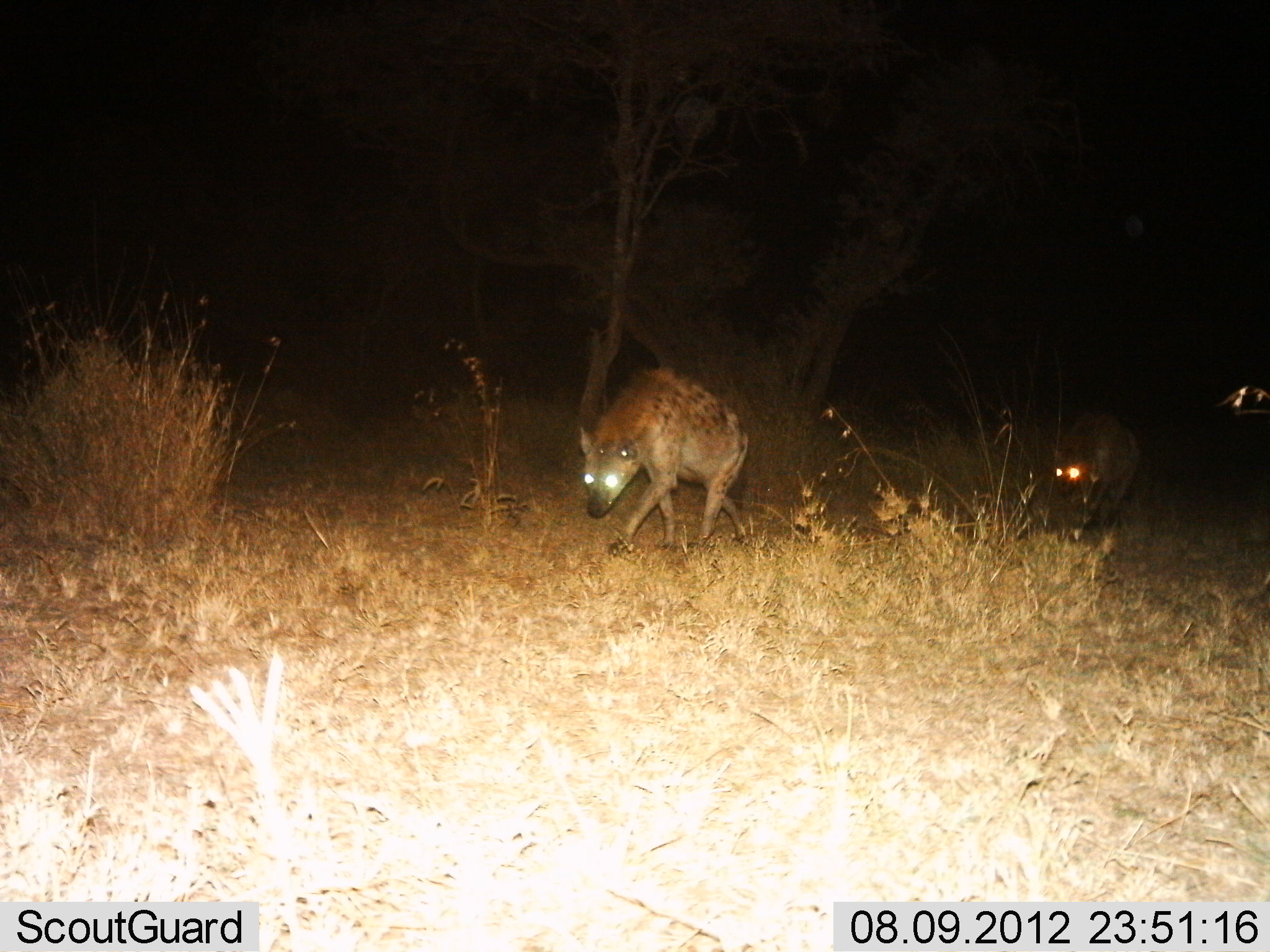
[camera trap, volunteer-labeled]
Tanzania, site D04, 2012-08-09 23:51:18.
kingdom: Animalia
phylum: Chordata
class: Mammalia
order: Carnivora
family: Hyaenidae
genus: Crocuta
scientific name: Crocuta crocuta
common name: spotted hyena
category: hyenaspotted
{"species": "hyenaspotted (spotted hyena) (Crocuta crocuta)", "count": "2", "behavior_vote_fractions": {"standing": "20%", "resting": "0%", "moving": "90%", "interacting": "0%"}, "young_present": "0%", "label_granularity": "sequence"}